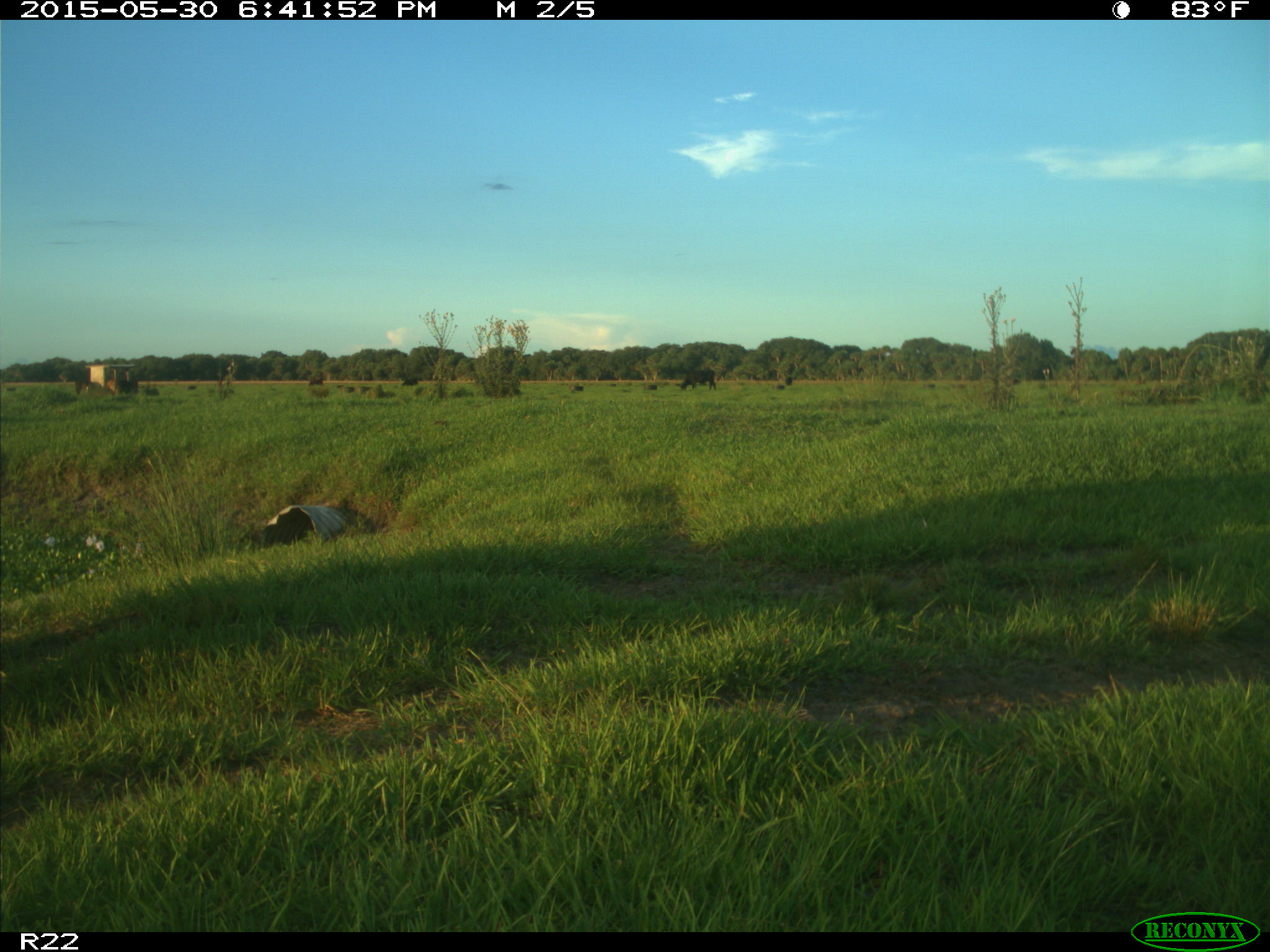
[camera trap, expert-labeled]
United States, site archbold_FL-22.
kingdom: Animalia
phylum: Chordata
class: Mammalia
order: Artiodactyla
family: Bovidae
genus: Bos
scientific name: Bos taurus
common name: domestic cow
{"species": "Bos taurus (domestic cow)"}